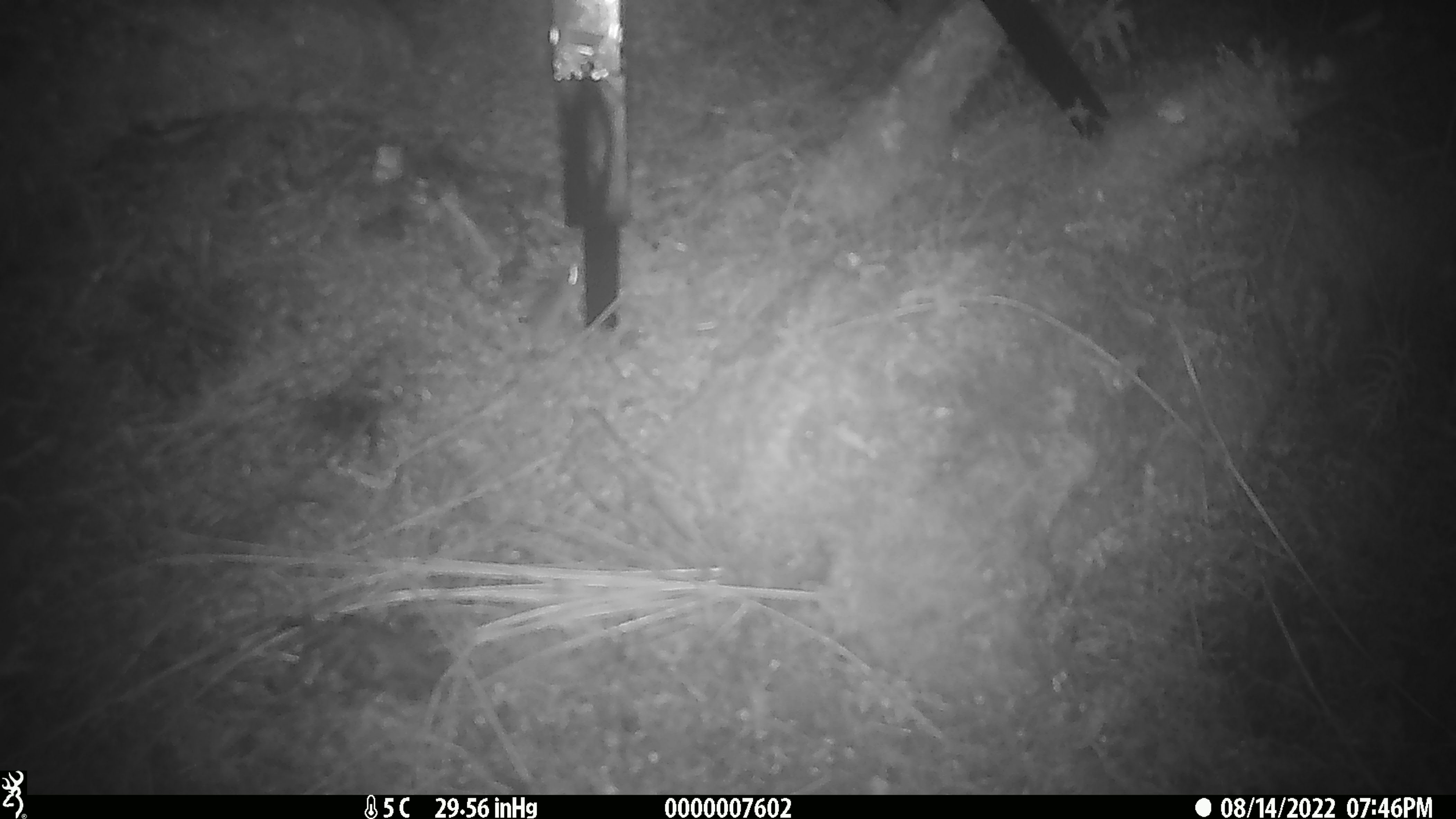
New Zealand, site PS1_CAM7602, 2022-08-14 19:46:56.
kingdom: Animalia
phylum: Chordata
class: Mammalia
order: Rodentia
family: Muridae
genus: Mus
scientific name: Mus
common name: mouse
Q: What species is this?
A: Mouse (Mus).